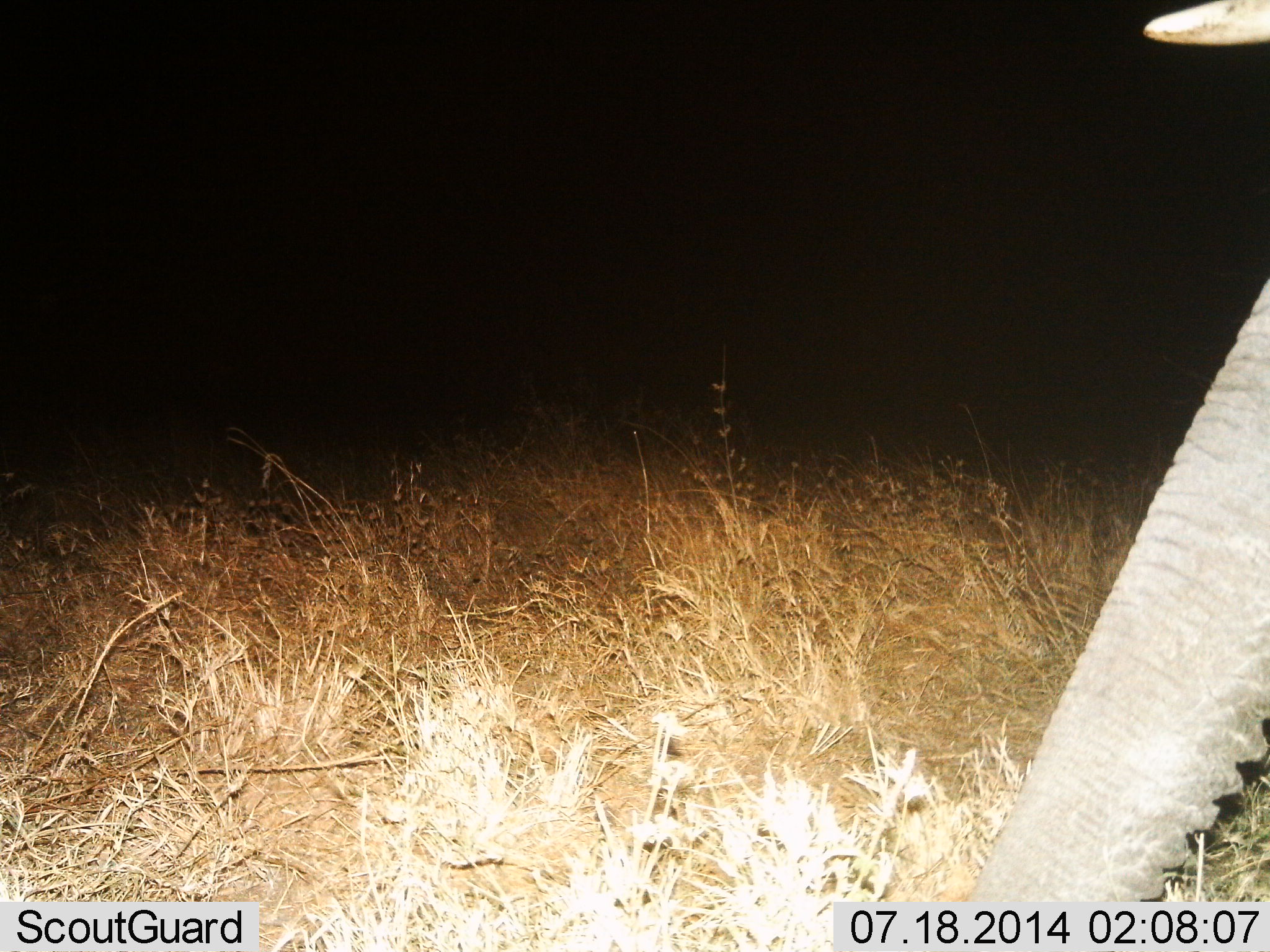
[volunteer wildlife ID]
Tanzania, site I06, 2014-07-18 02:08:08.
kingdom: Animalia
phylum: Chordata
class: Mammalia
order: Proboscidea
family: Elephantidae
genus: Loxodonta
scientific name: Loxodonta africana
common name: african bush elephant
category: elephant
Elephant (african bush elephant) (Loxodonta africana), count 1. Behavior (volunteer vote fractions): standing 70%, resting 0%, moving 20%, interacting 0%. Young present (vote fraction): 0%. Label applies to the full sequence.